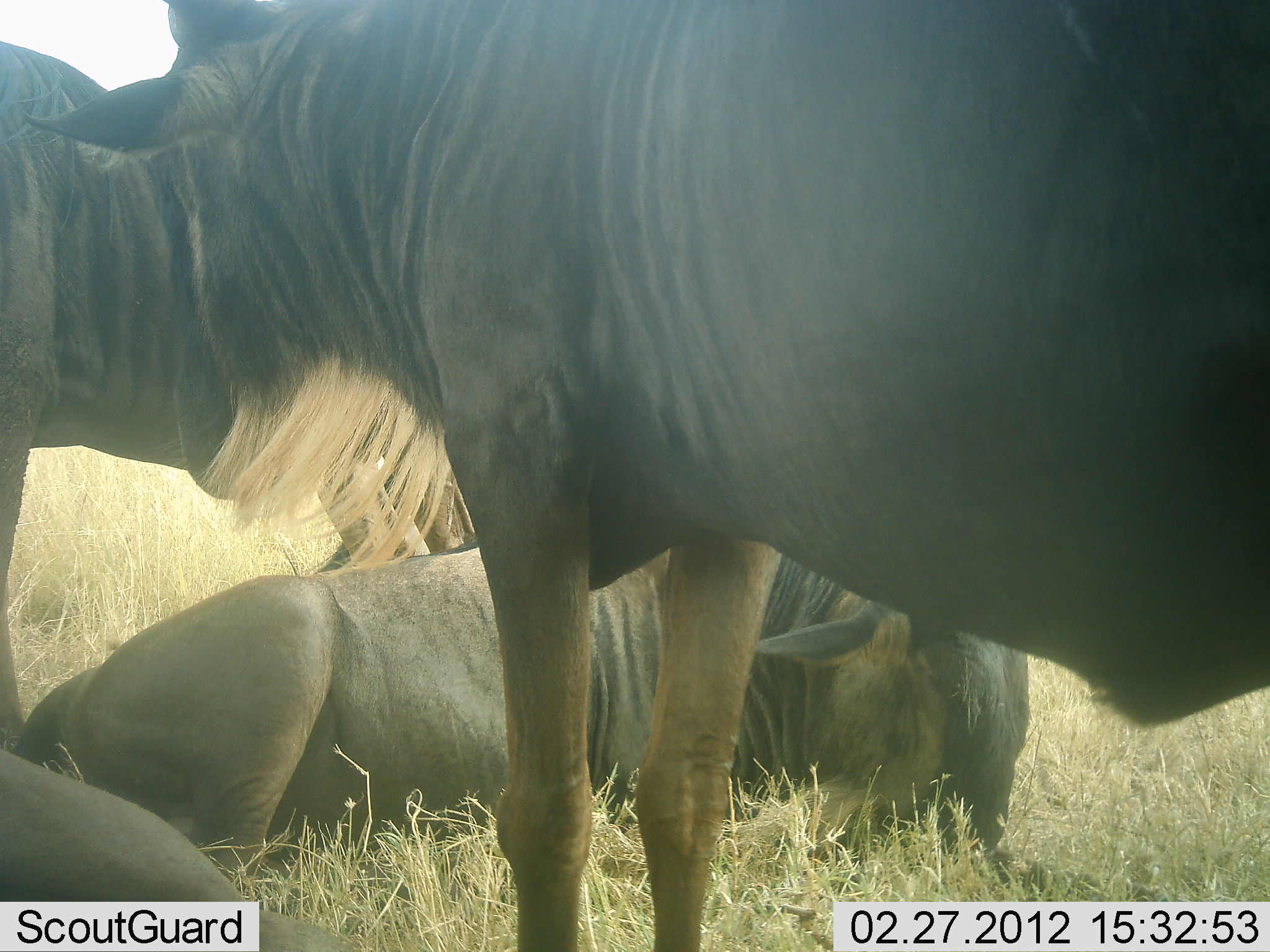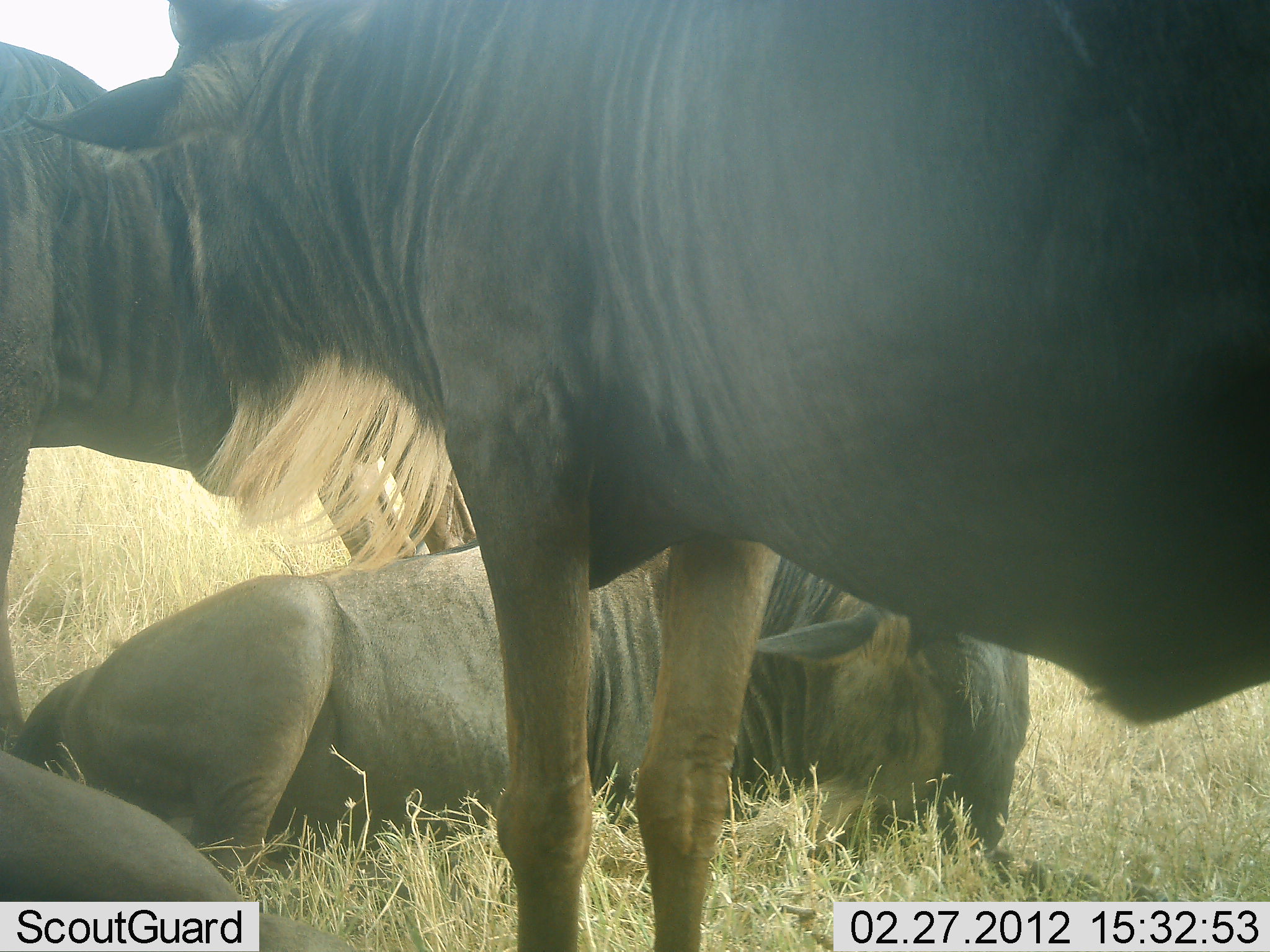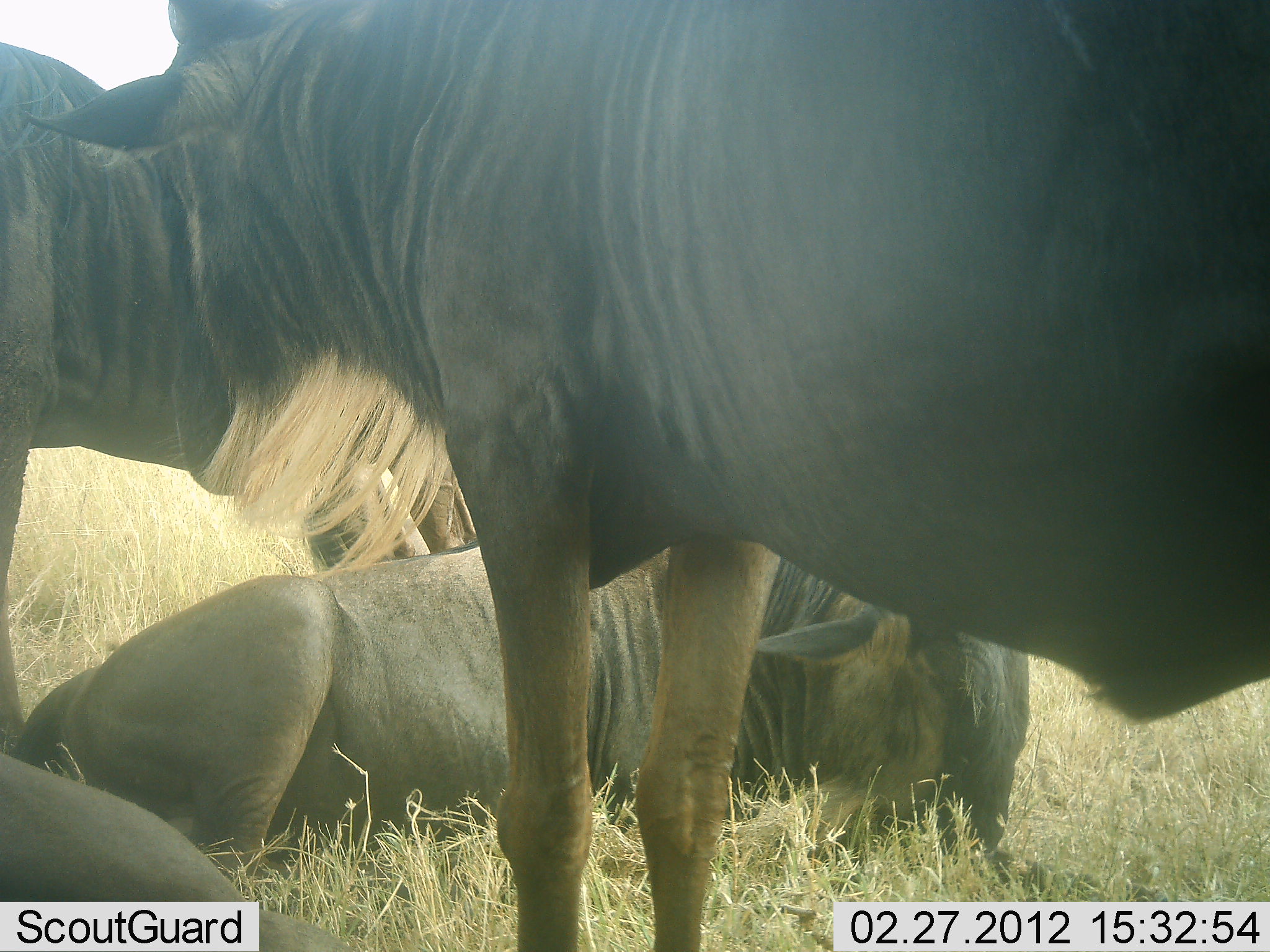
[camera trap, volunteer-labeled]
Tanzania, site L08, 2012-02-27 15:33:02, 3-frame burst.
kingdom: Animalia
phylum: Chordata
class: Mammalia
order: Artiodactyla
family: Bovidae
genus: Connochaetes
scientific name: Connochaetes taurinus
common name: blue wildebeest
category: wildebeest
Wildebeest (blue wildebeest) (Connochaetes taurinus), count 4. Behavior (volunteer vote fractions): standing 73%, resting 100%, moving 0%, interacting 7%. Young present (vote fraction): 0%. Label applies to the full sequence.